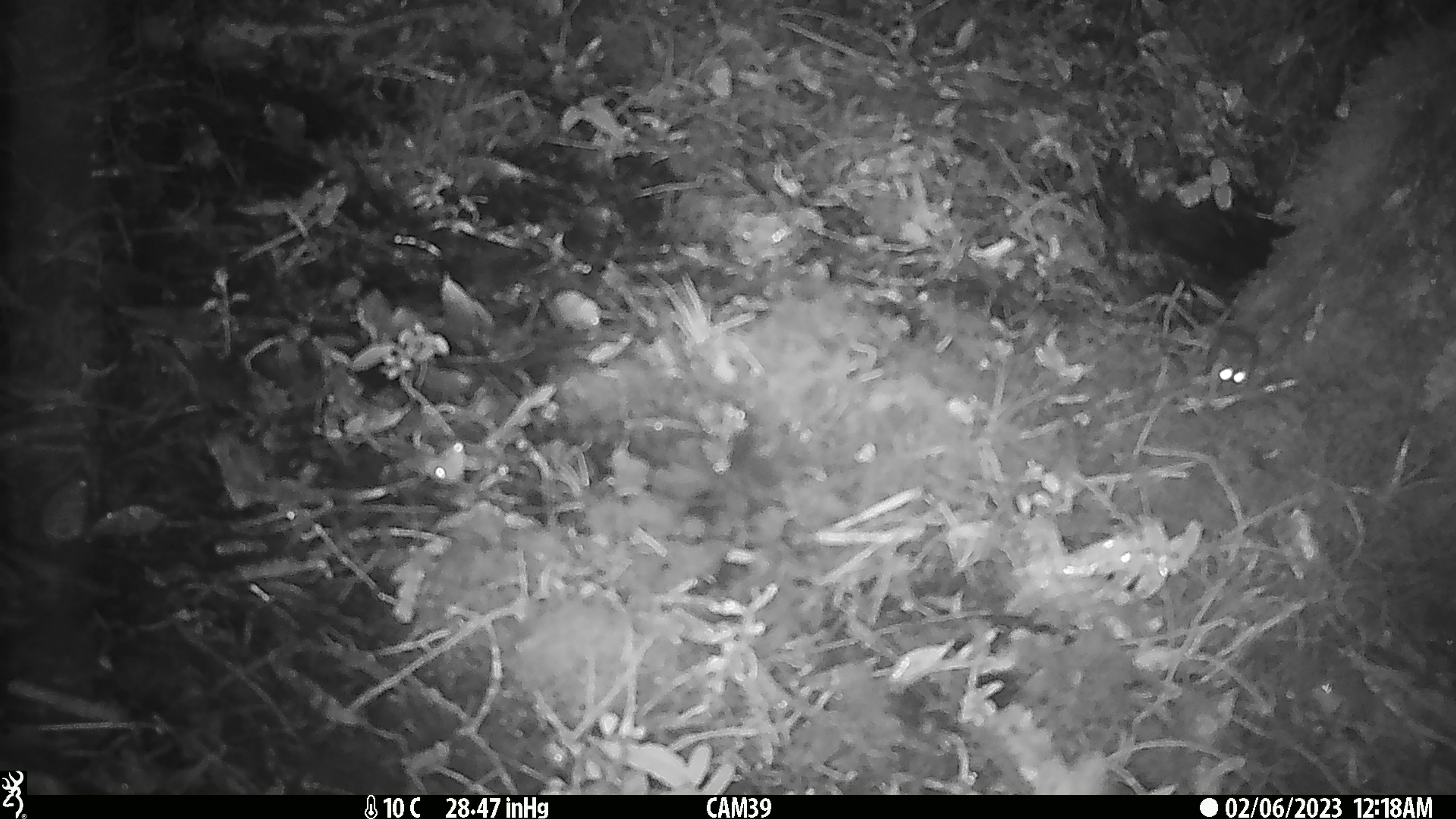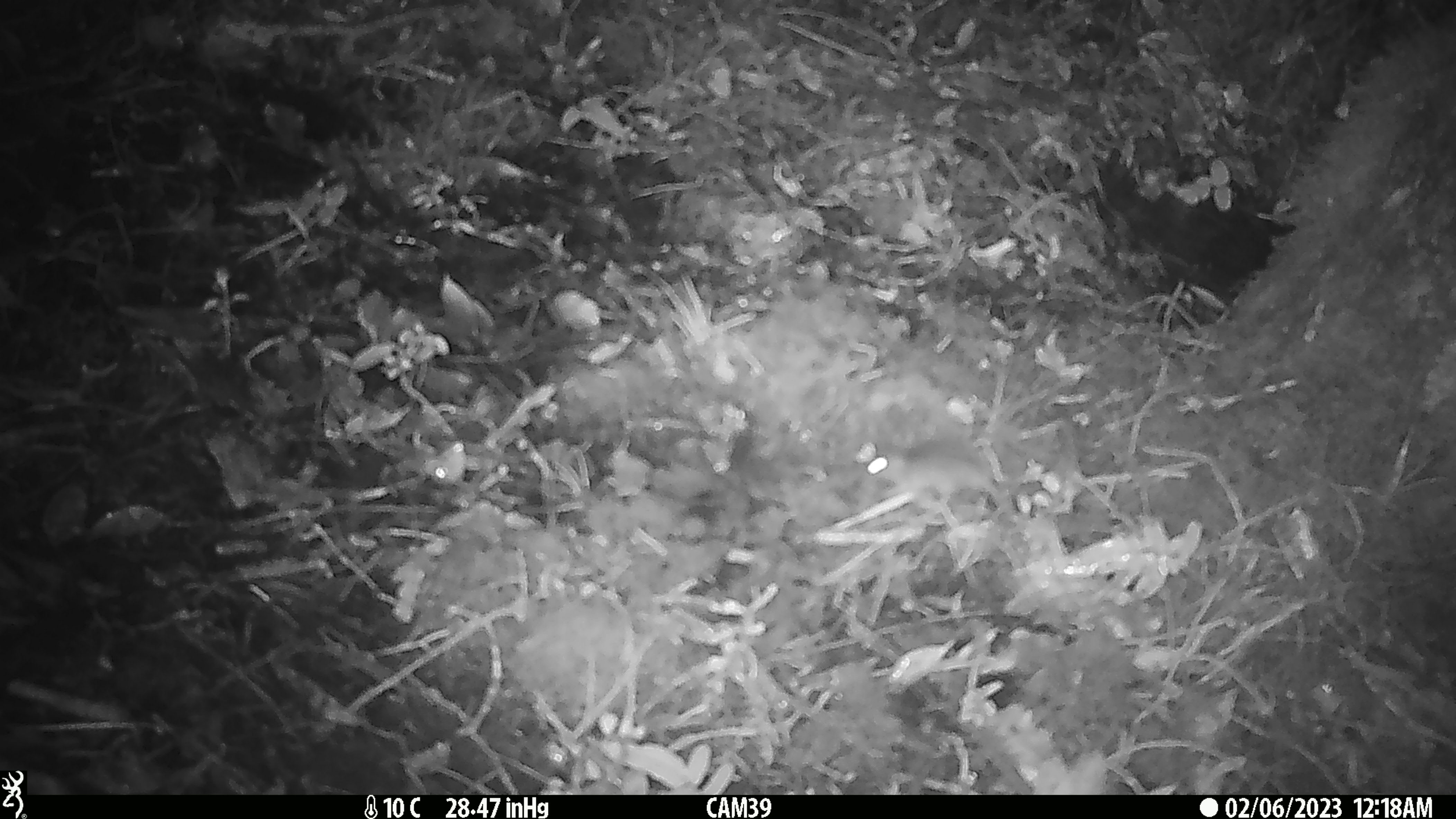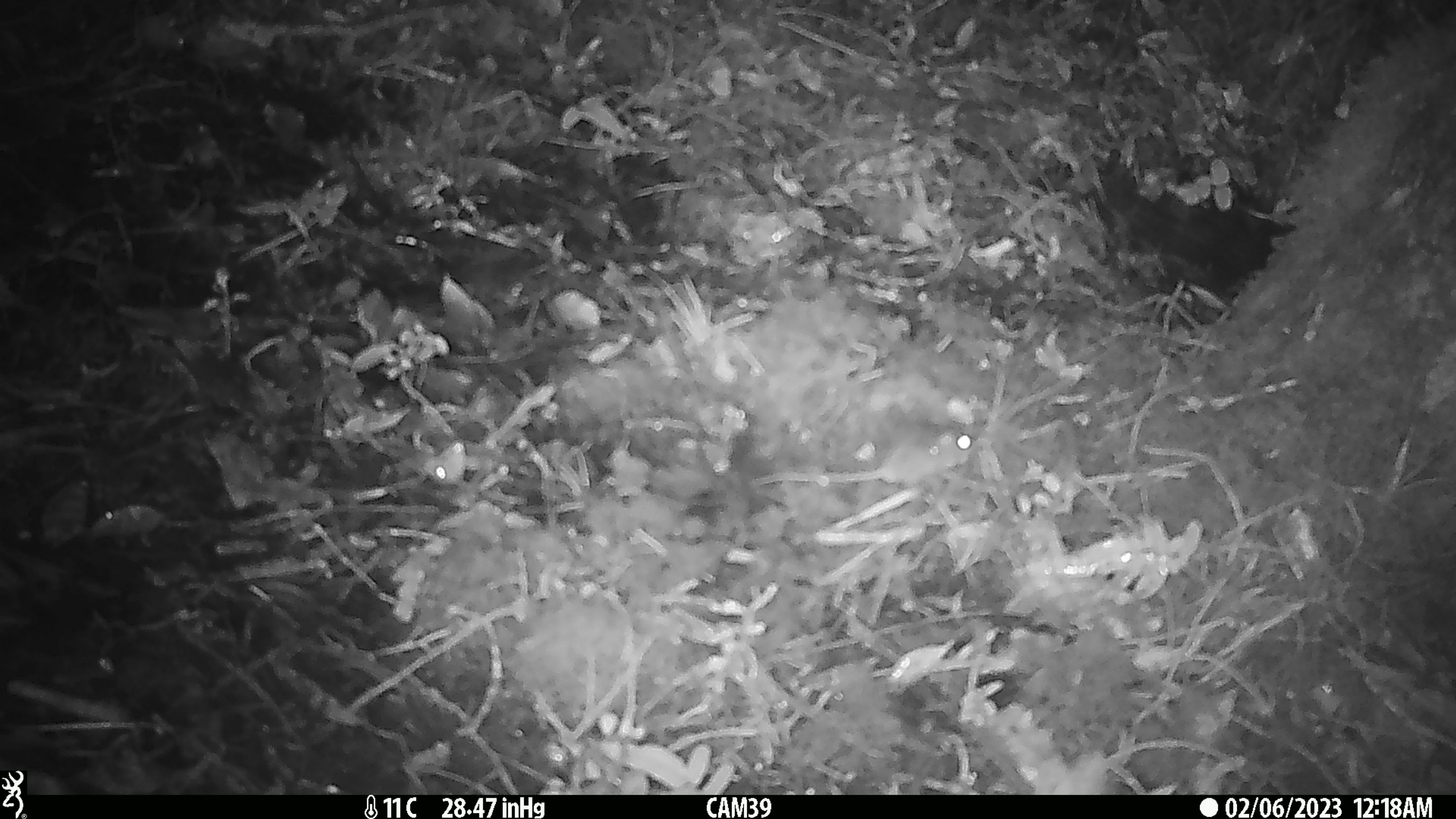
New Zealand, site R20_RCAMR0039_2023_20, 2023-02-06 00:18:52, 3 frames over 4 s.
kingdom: Animalia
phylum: Chordata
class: Mammalia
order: Rodentia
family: Muridae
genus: Mus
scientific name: Mus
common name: mouse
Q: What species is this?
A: Mouse (Mus).